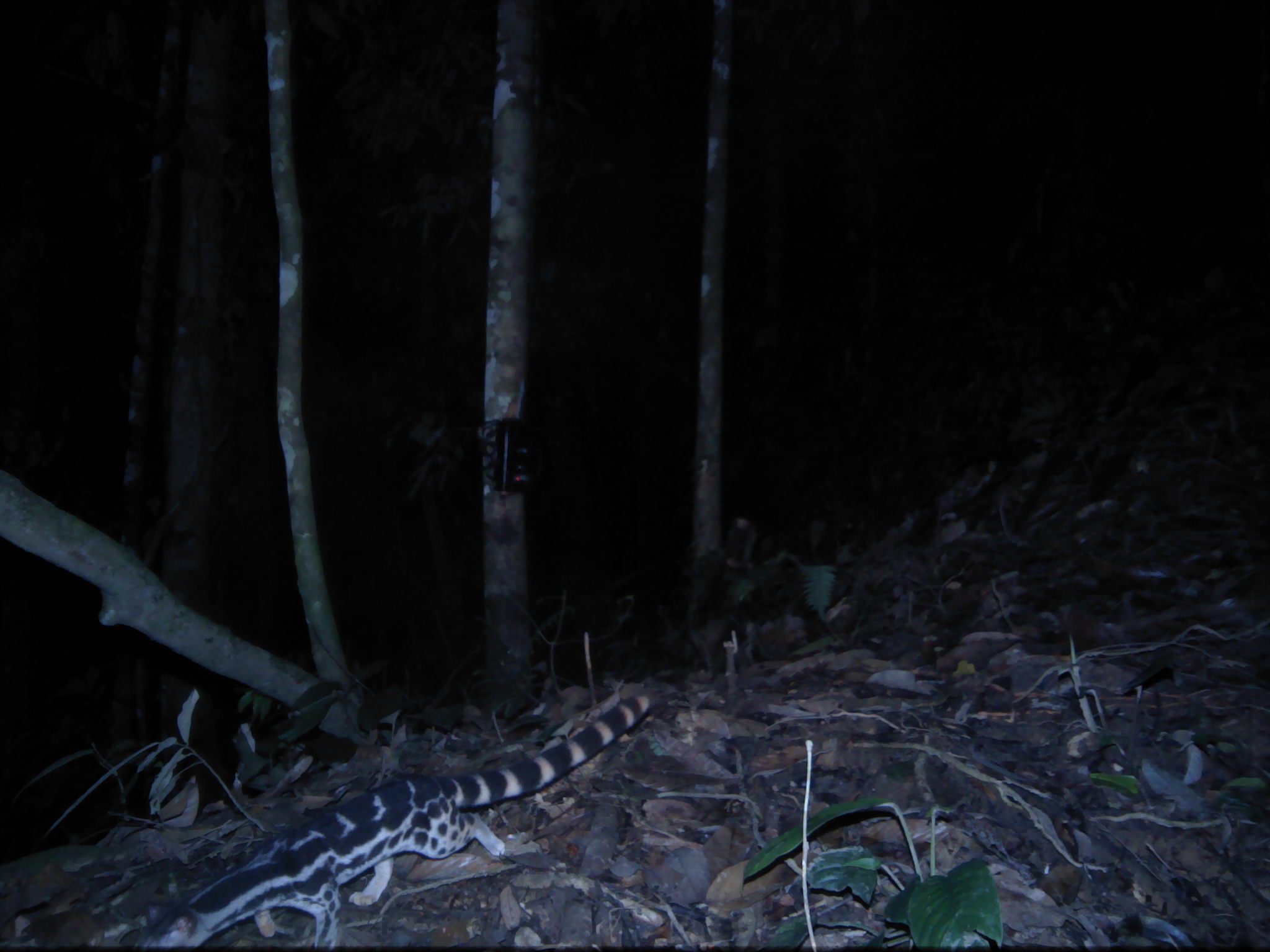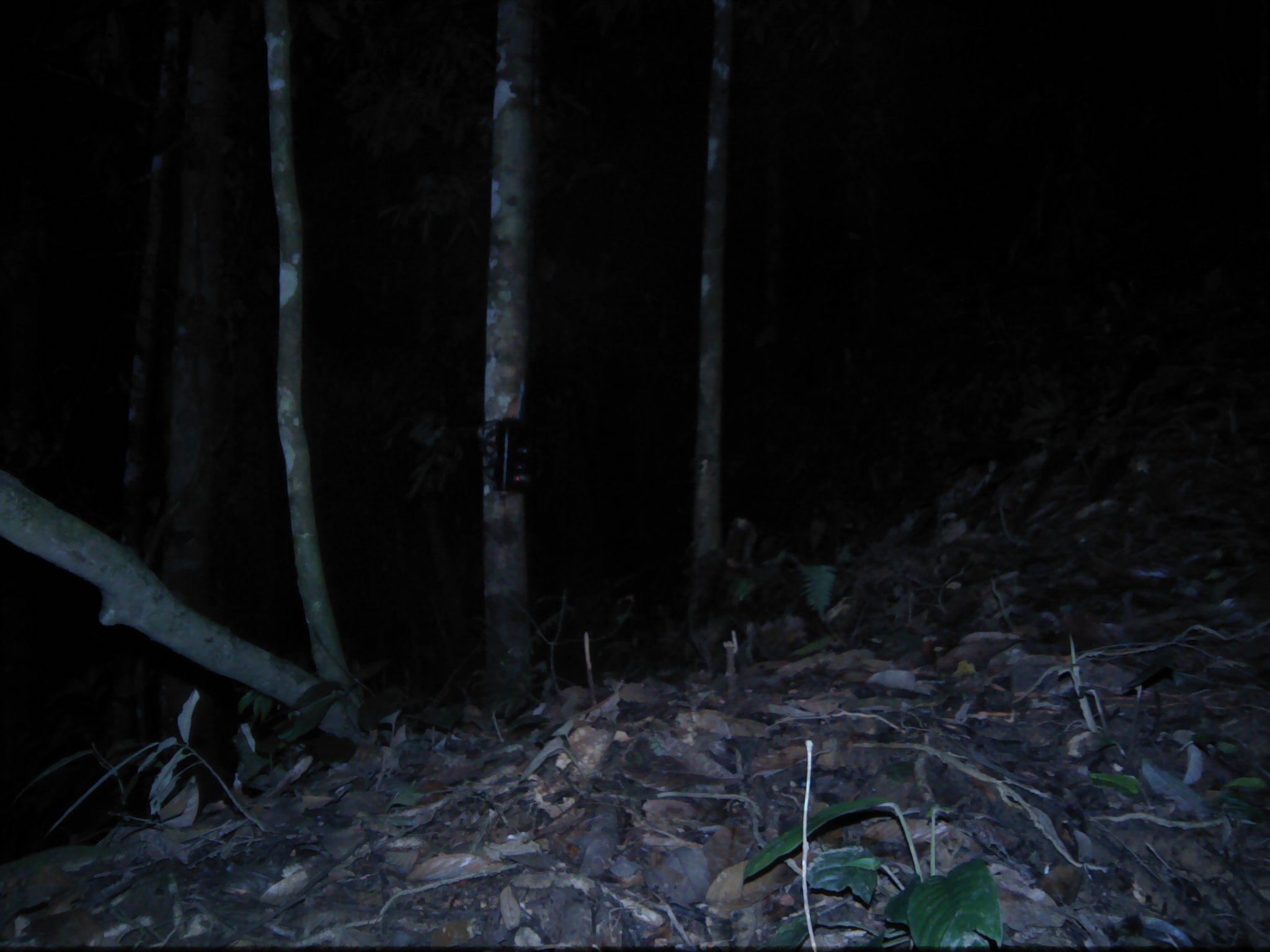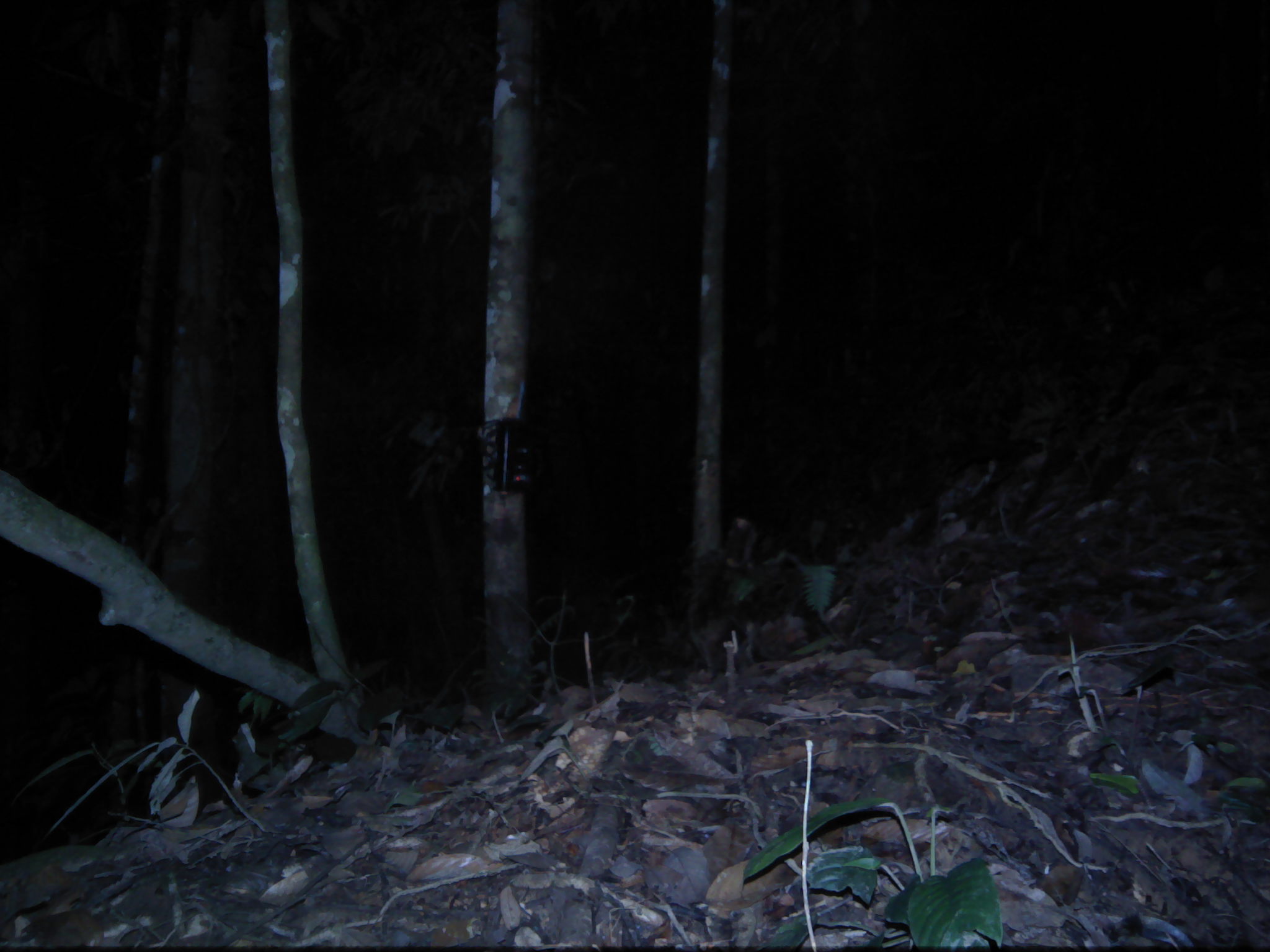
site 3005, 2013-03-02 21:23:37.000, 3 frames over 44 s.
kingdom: Animalia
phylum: Chordata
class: Mammalia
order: Carnivora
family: Prionodontidae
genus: Prionodon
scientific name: Prionodon linsang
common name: banded linsang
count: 1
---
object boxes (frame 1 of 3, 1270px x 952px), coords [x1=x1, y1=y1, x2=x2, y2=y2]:
prionodon linsang: [x1=149, y1=693, x2=651, y2=952]